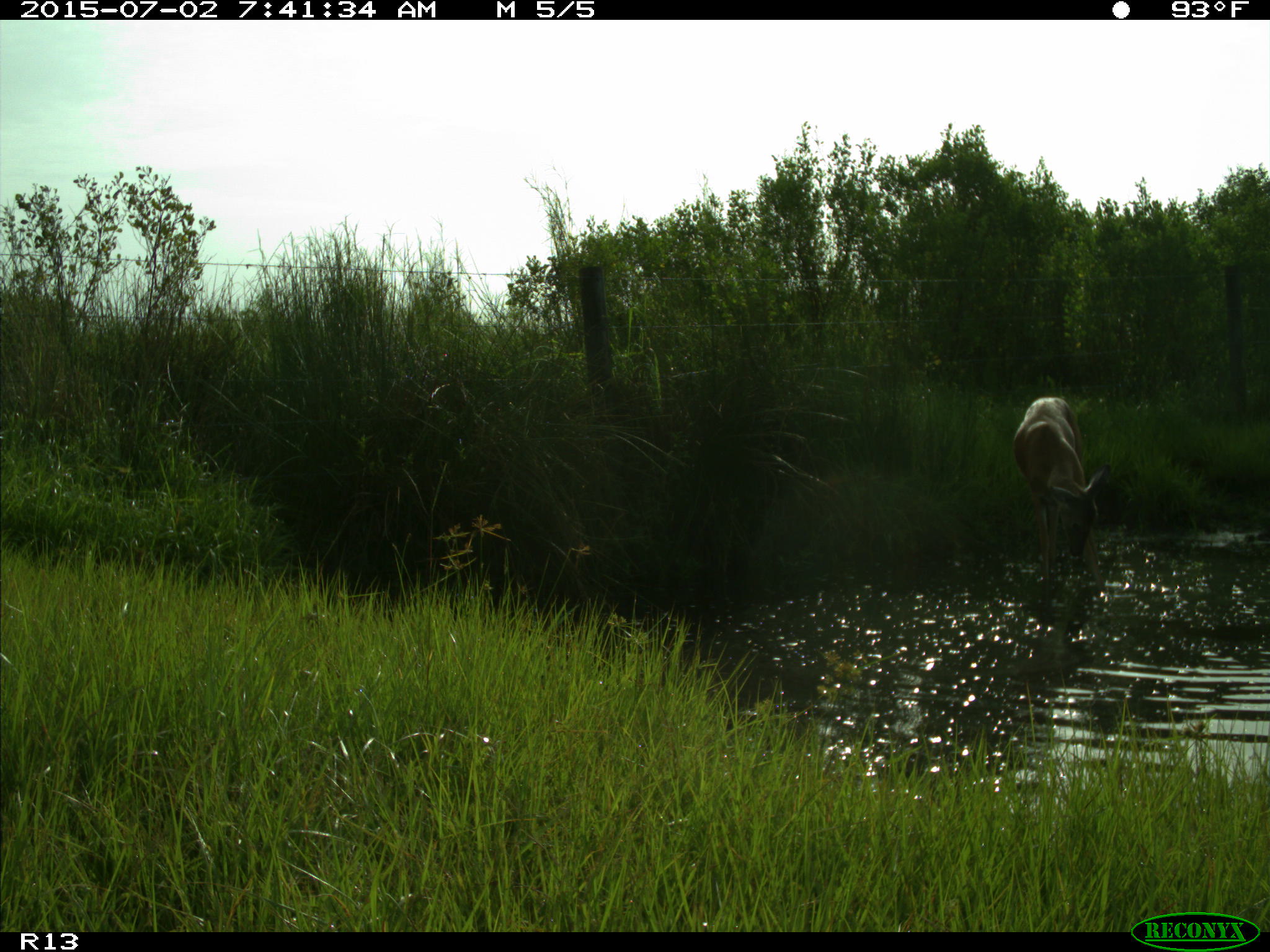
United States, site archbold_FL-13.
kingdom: Animalia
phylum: Chordata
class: Mammalia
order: Artiodactyla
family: Cervidae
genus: Odocoileus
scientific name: Odocoileus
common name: deer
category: unidentified deer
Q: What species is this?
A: Unidentified deer (deer) (Odocoileus).